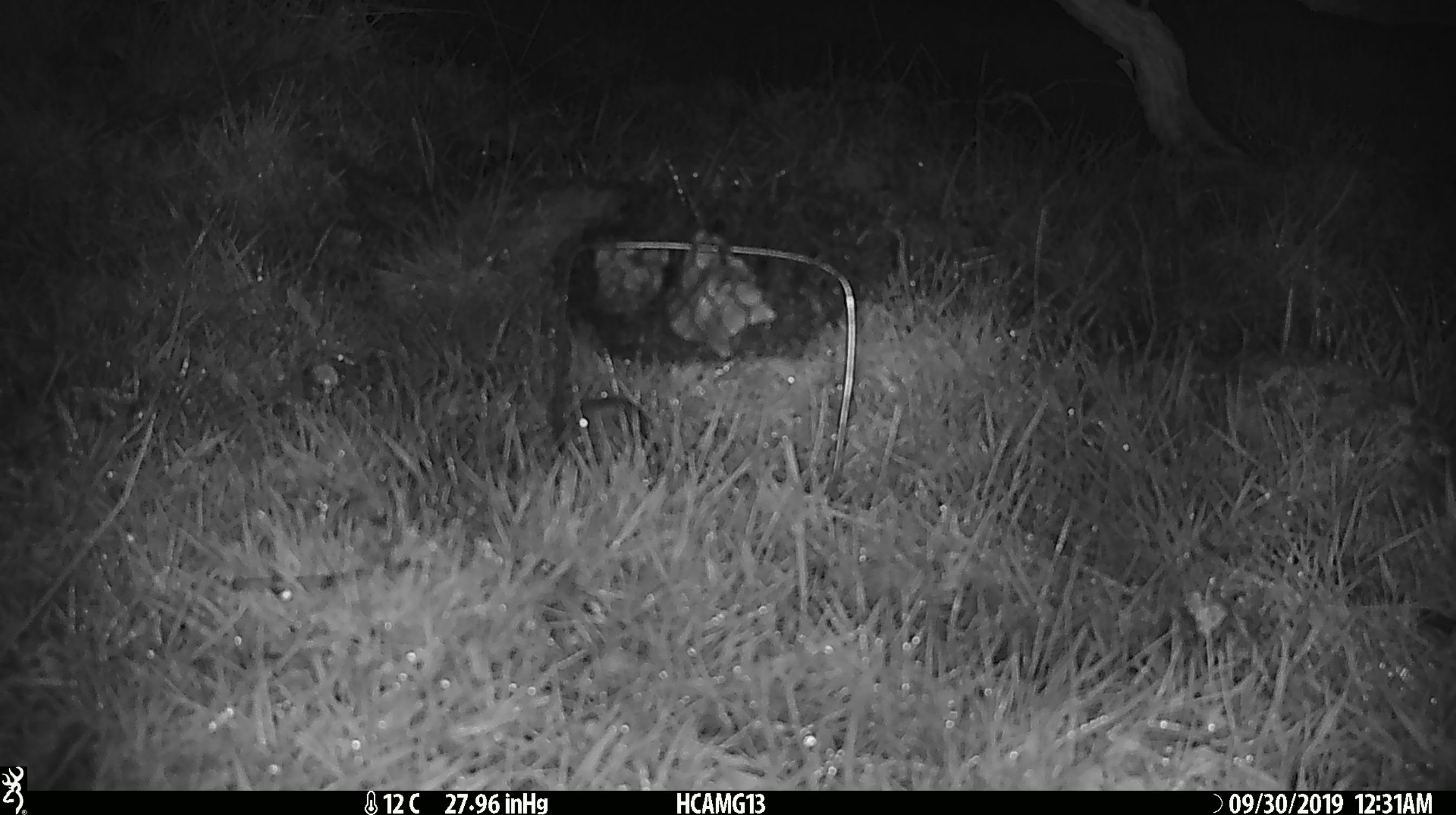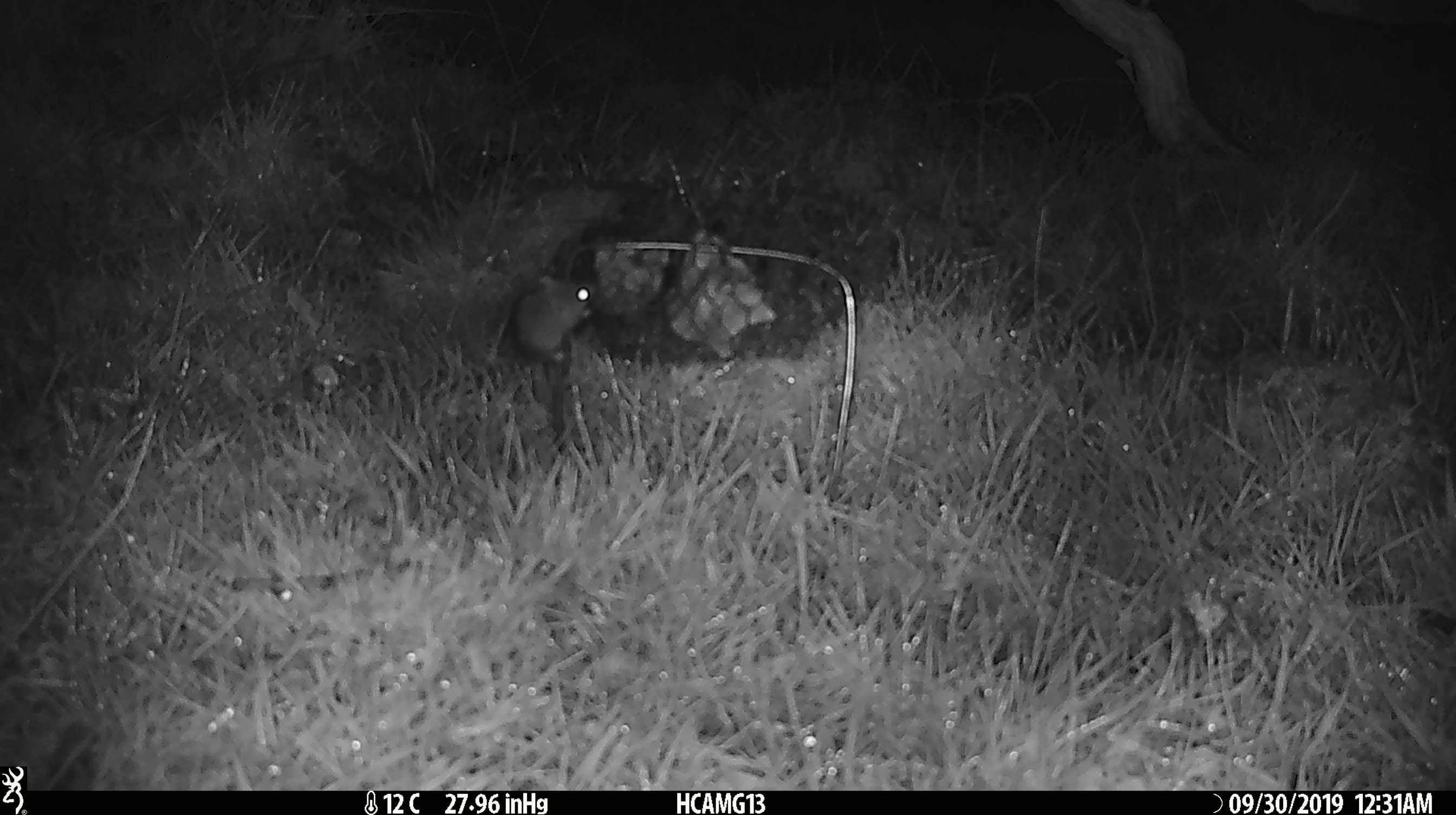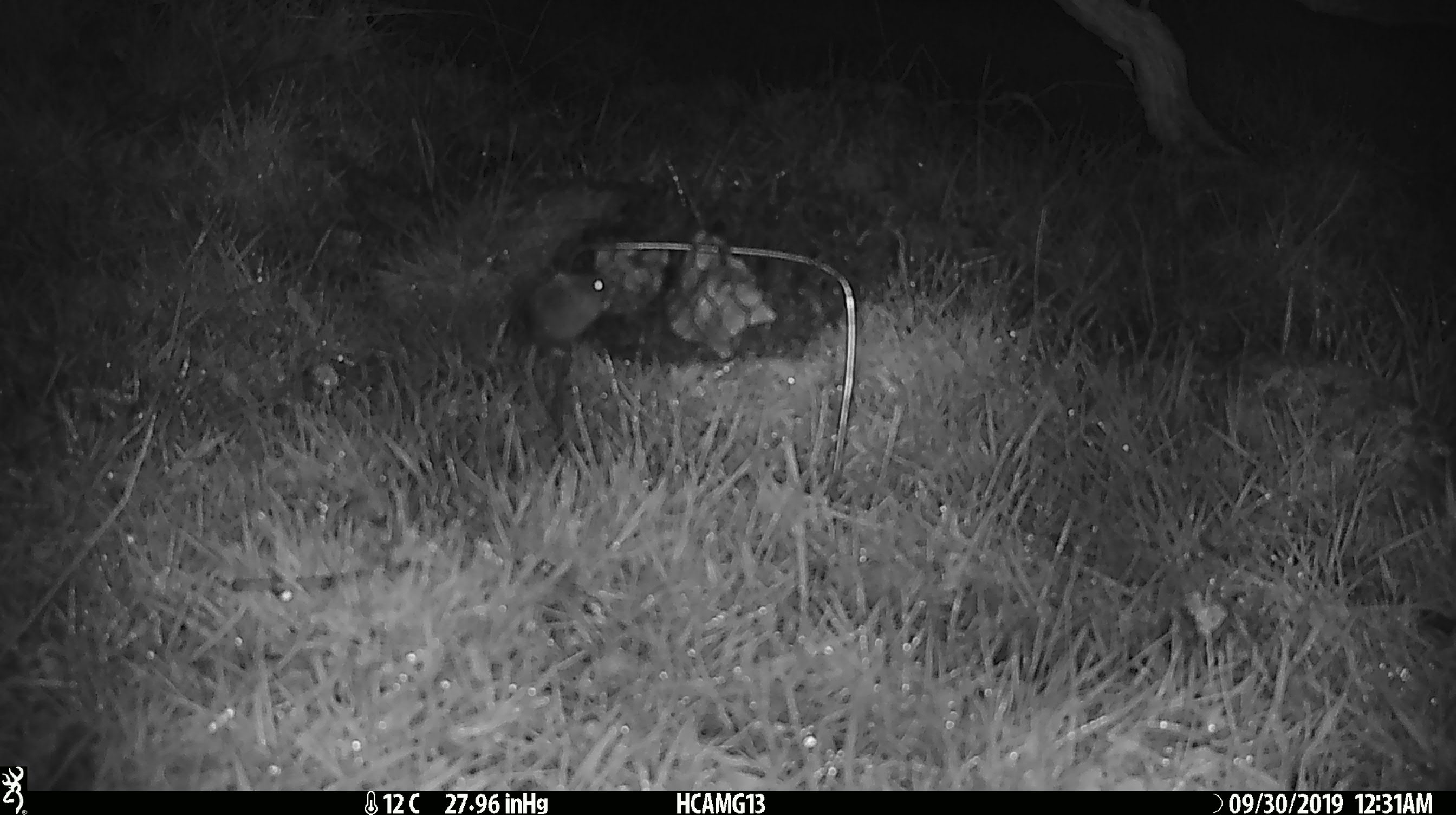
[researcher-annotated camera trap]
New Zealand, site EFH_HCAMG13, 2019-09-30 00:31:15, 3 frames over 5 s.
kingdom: Animalia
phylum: Chordata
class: Mammalia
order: Rodentia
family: Muridae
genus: Mus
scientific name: Mus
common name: mouse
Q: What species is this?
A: Mouse (Mus).